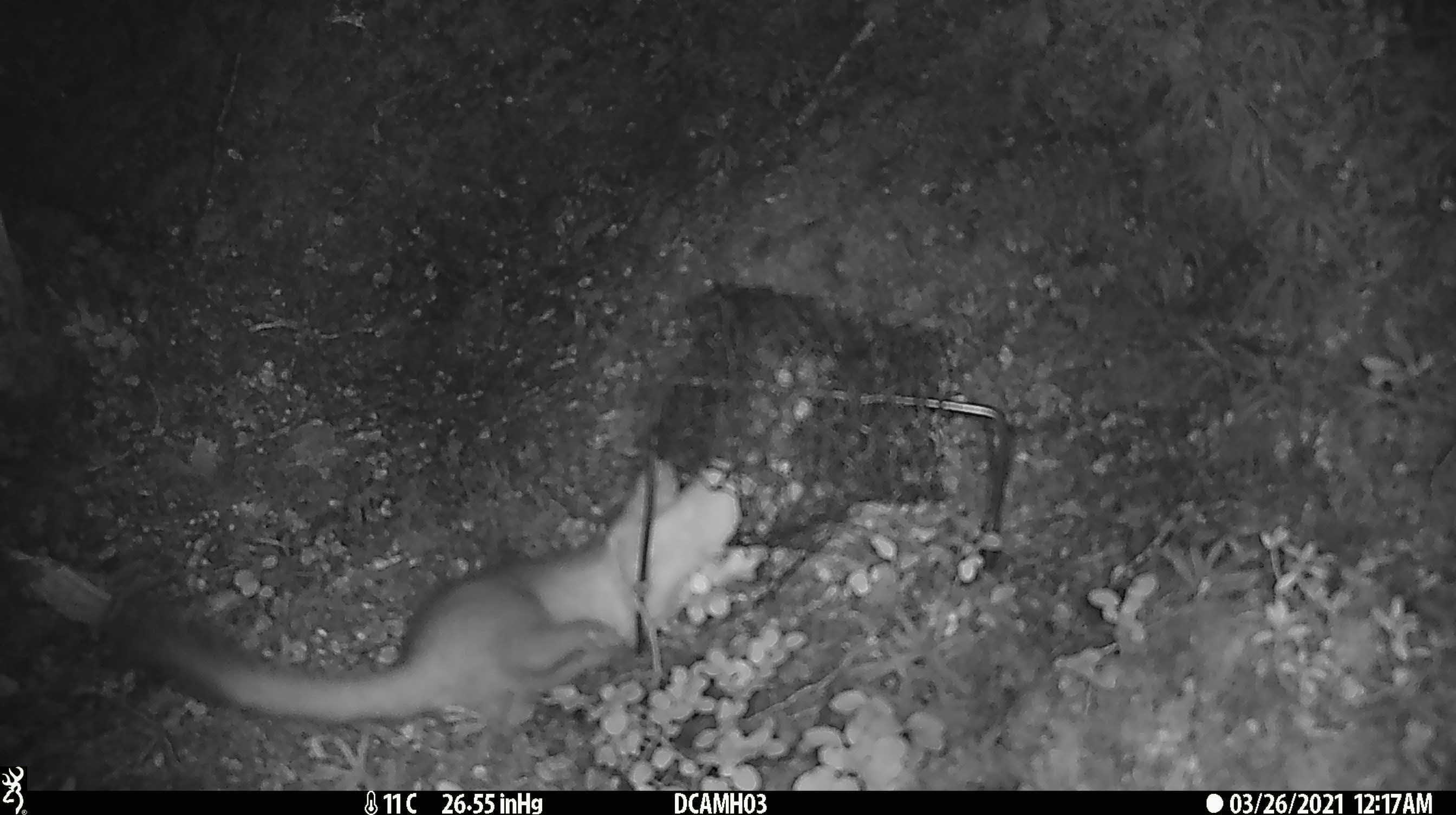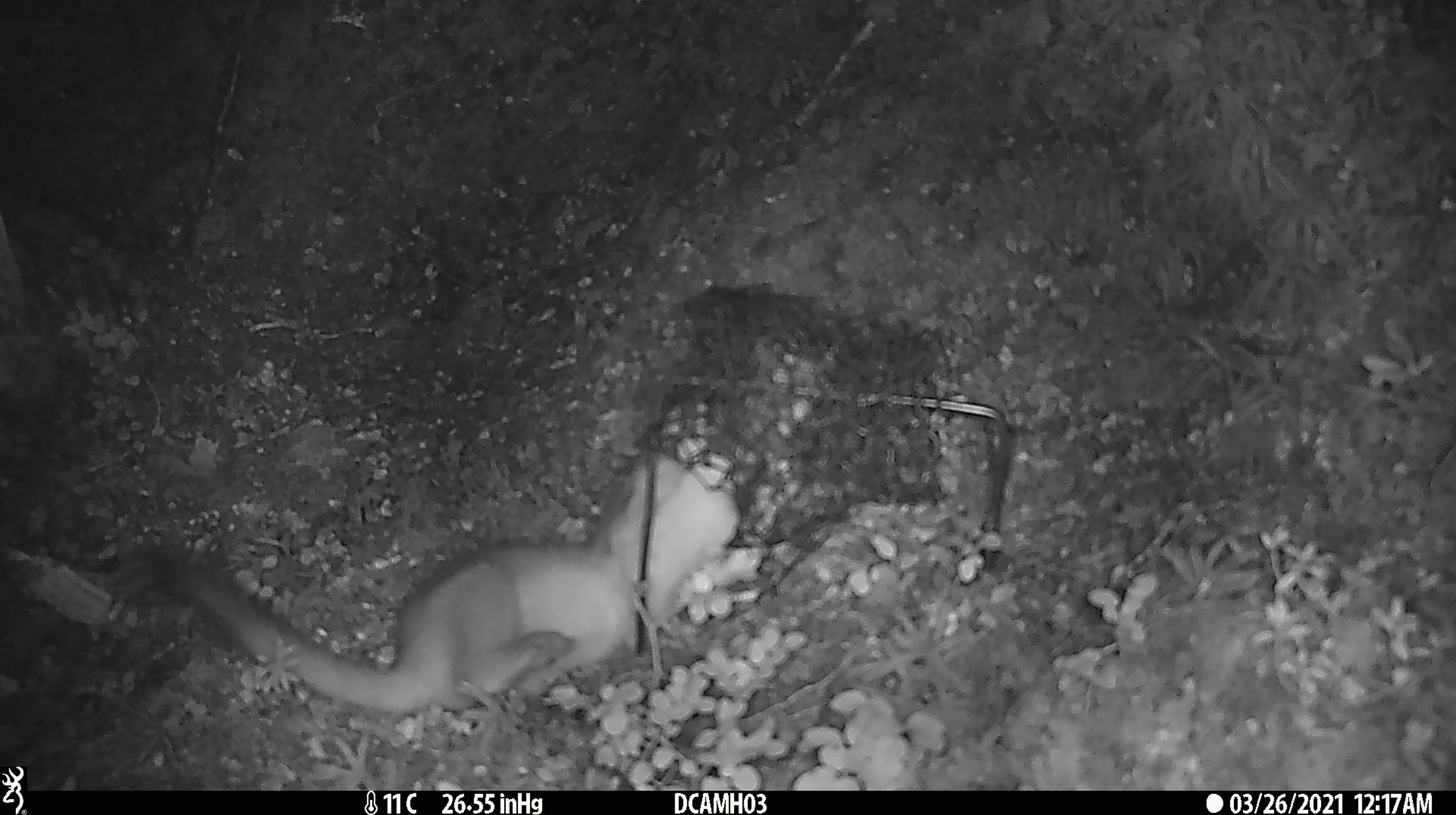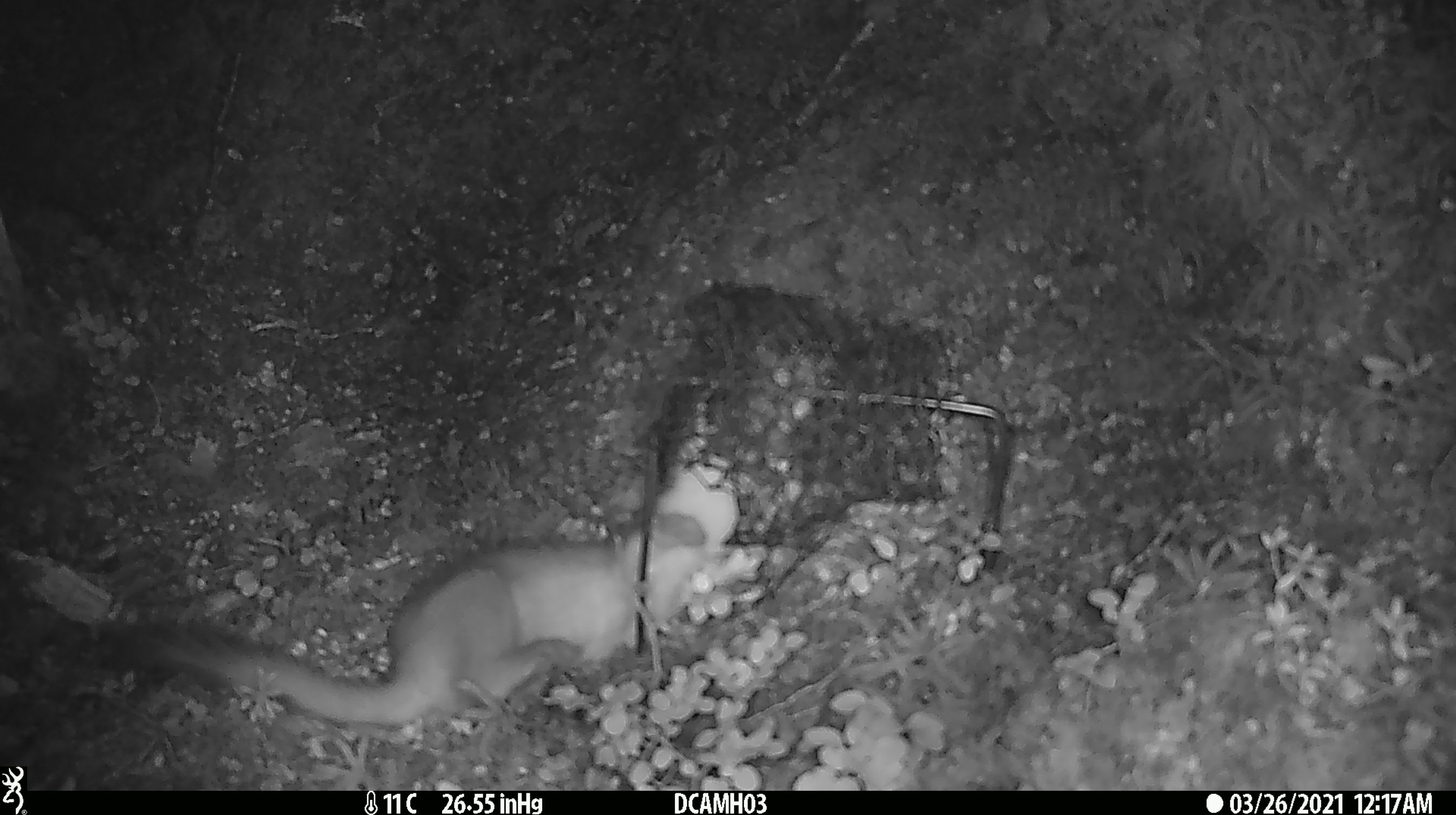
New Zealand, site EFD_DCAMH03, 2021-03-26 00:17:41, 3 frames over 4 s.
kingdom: Animalia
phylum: Chordata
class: Mammalia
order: Carnivora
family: Mustelidae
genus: Mustela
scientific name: Mustela erminea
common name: stoat